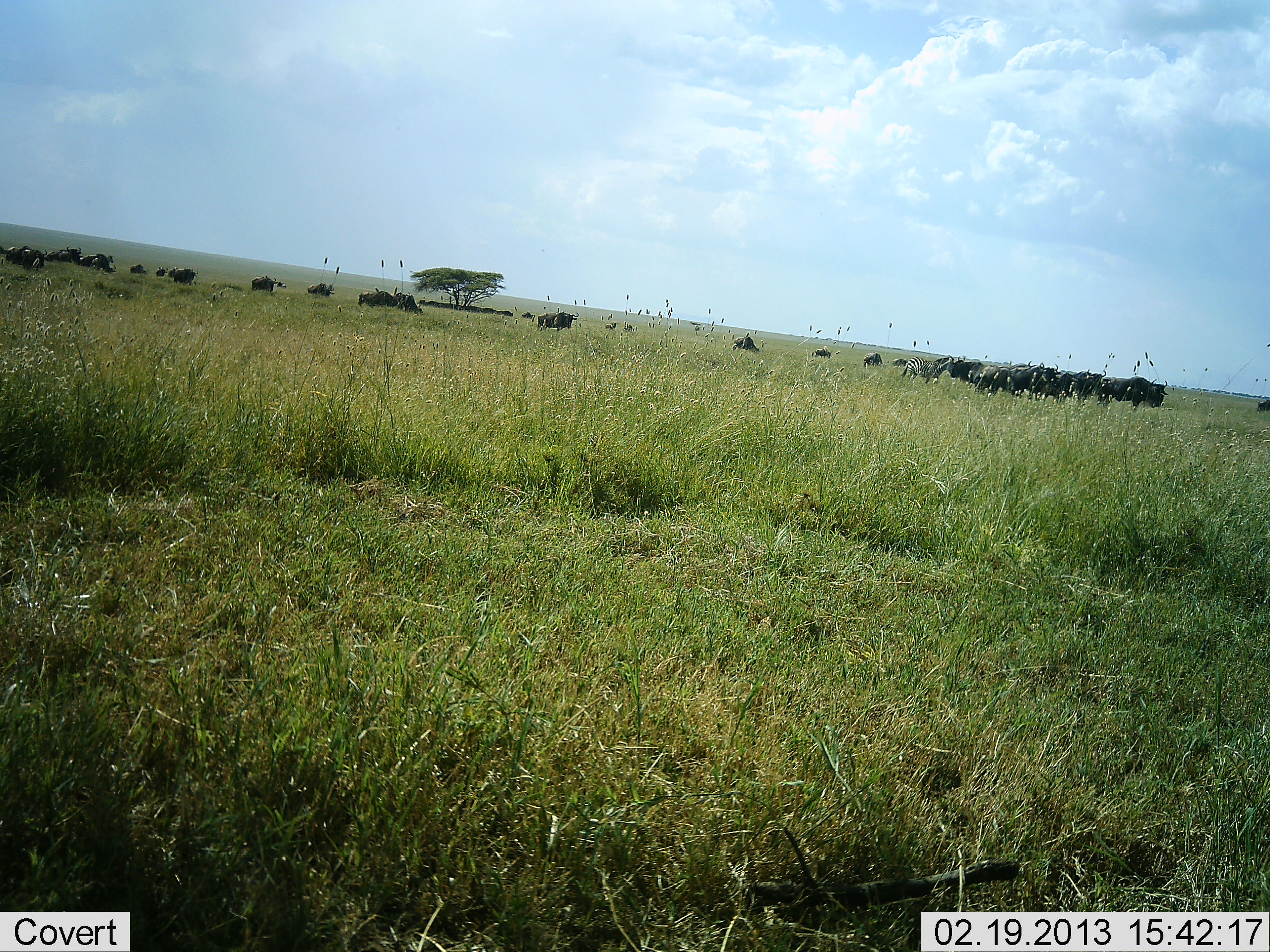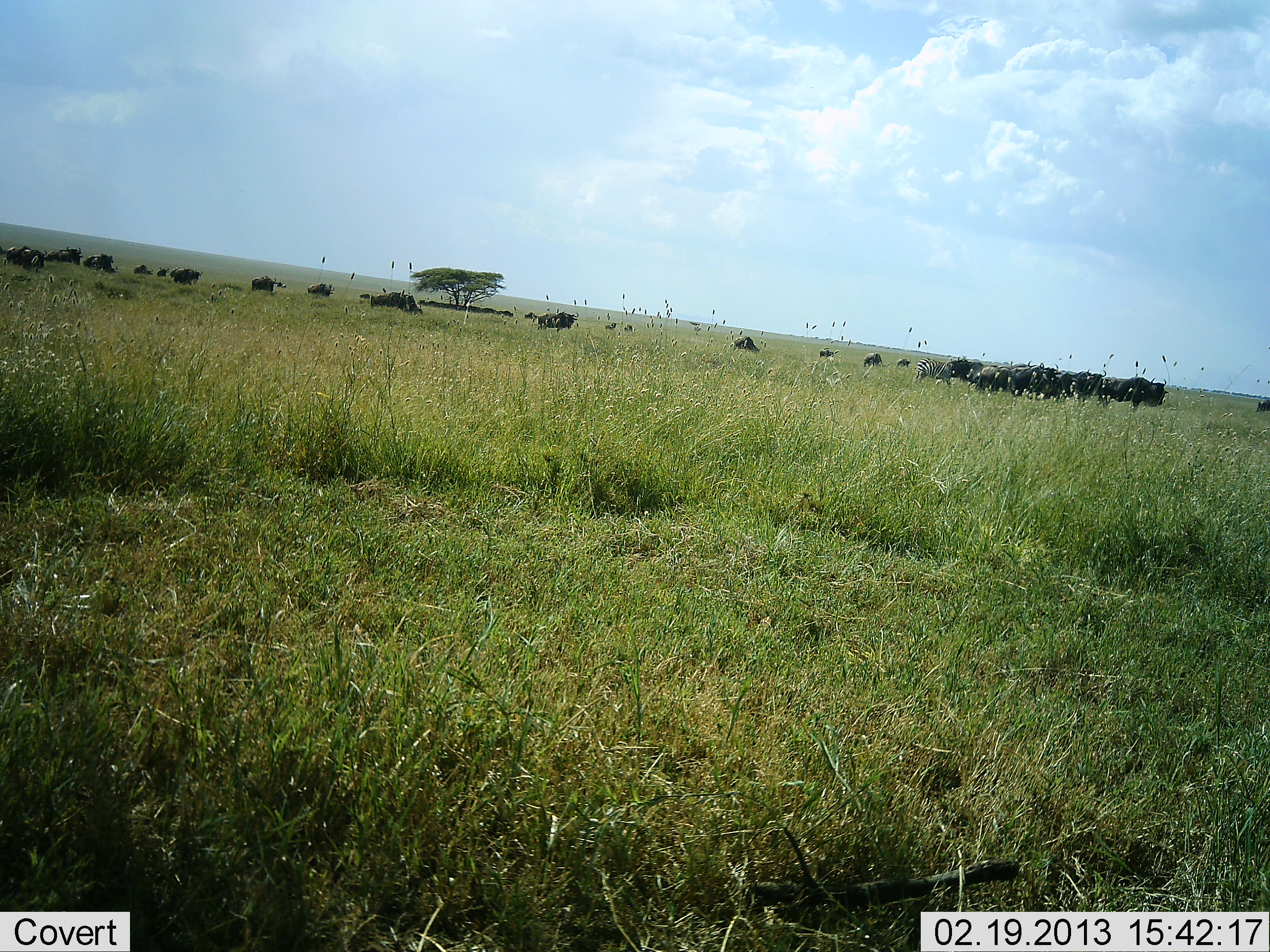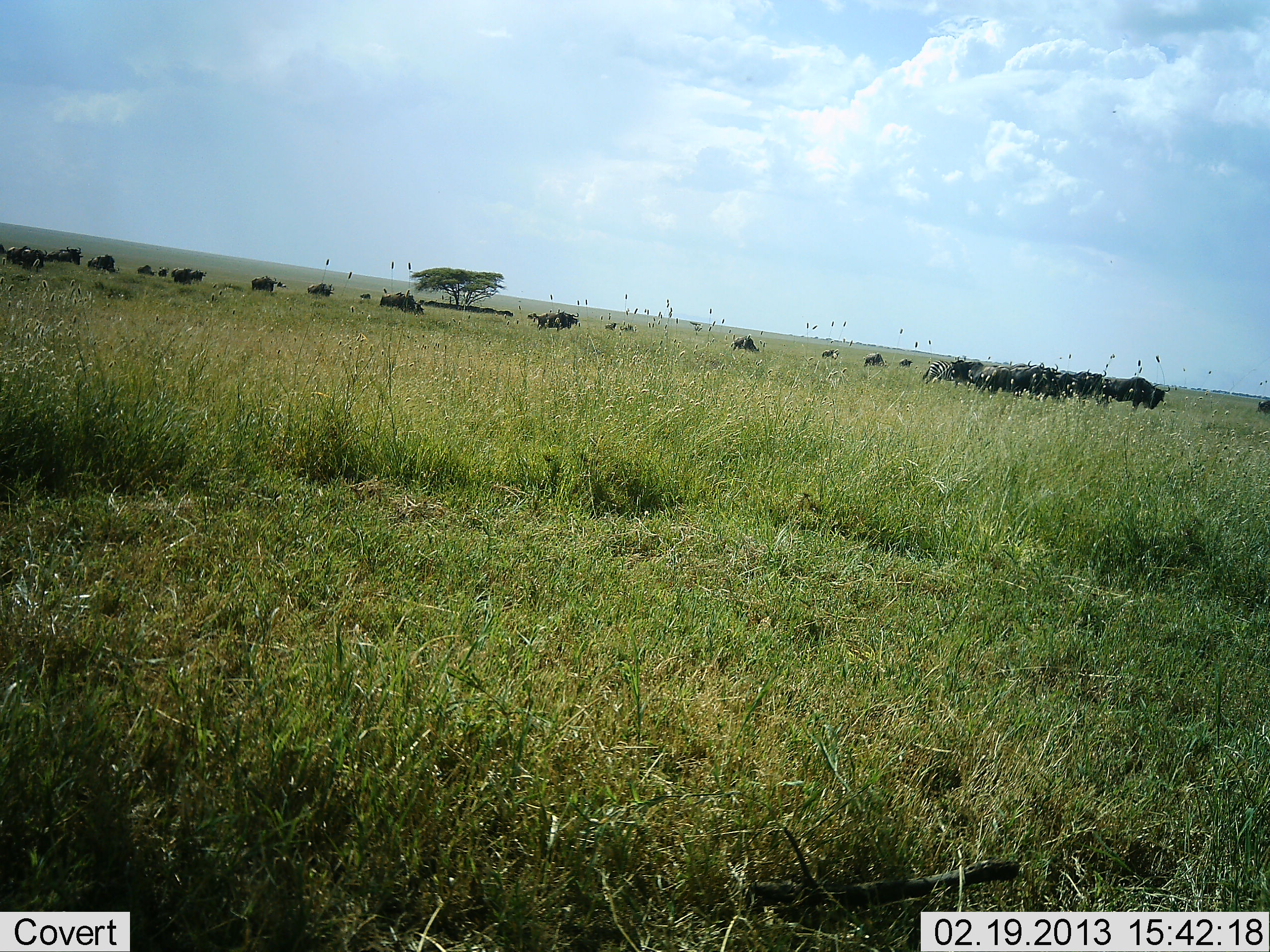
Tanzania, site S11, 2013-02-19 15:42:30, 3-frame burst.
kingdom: Animalia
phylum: Chordata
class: Mammalia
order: Artiodactyla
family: Bovidae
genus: Connochaetes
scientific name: Connochaetes taurinus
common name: blue wildebeest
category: wildebeest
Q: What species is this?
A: Wildebeest (blue wildebeest) (Connochaetes taurinus).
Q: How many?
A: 11-50.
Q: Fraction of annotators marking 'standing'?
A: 70%.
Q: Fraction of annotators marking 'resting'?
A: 15%.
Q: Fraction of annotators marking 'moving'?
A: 56%.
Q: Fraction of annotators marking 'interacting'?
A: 7%.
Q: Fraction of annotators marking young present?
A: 0%.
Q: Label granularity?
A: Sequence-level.